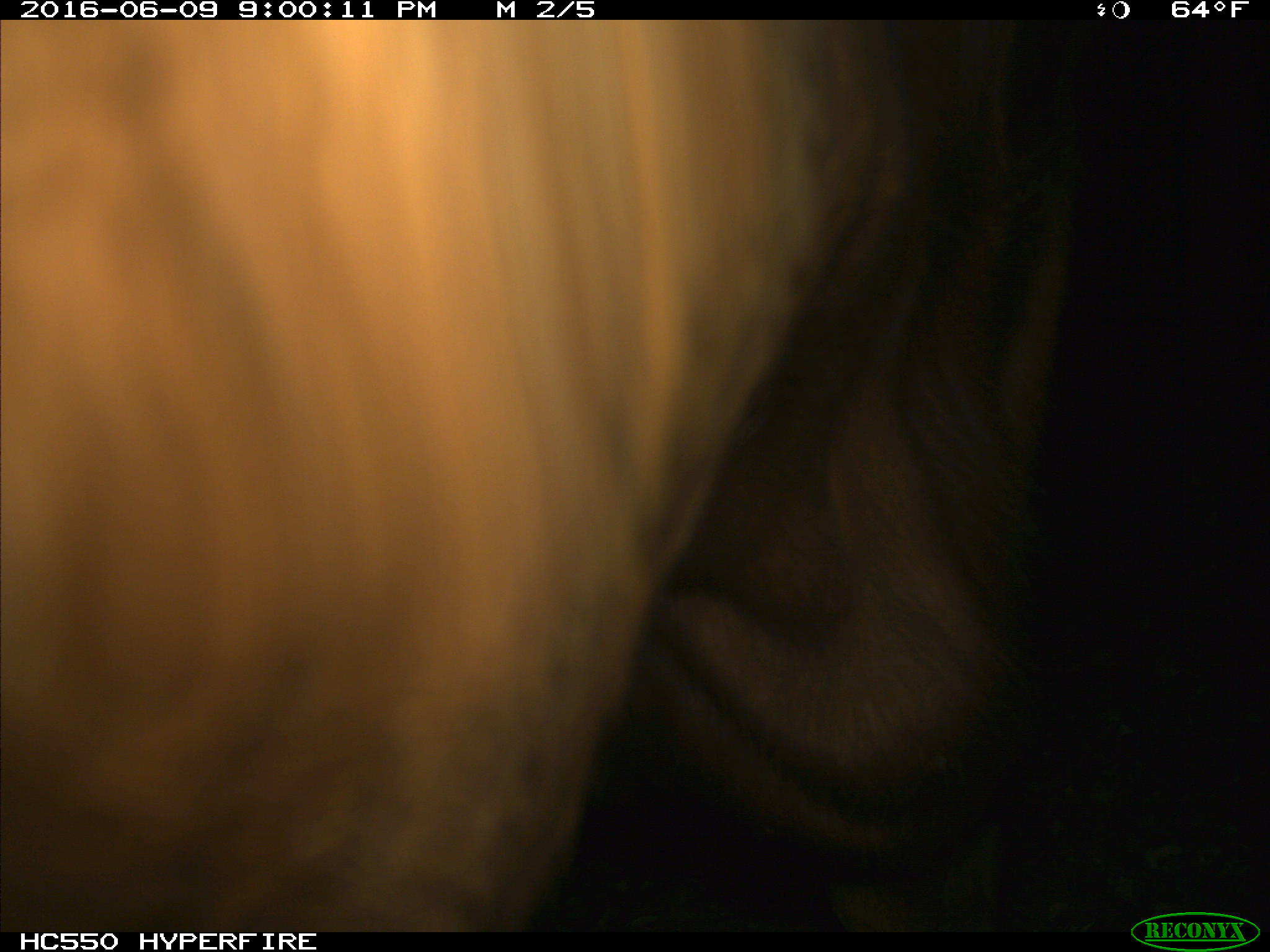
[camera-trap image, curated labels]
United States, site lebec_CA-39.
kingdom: Animalia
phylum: Chordata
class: Mammalia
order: Artiodactyla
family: Bovidae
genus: Bos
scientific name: Bos taurus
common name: domestic cow